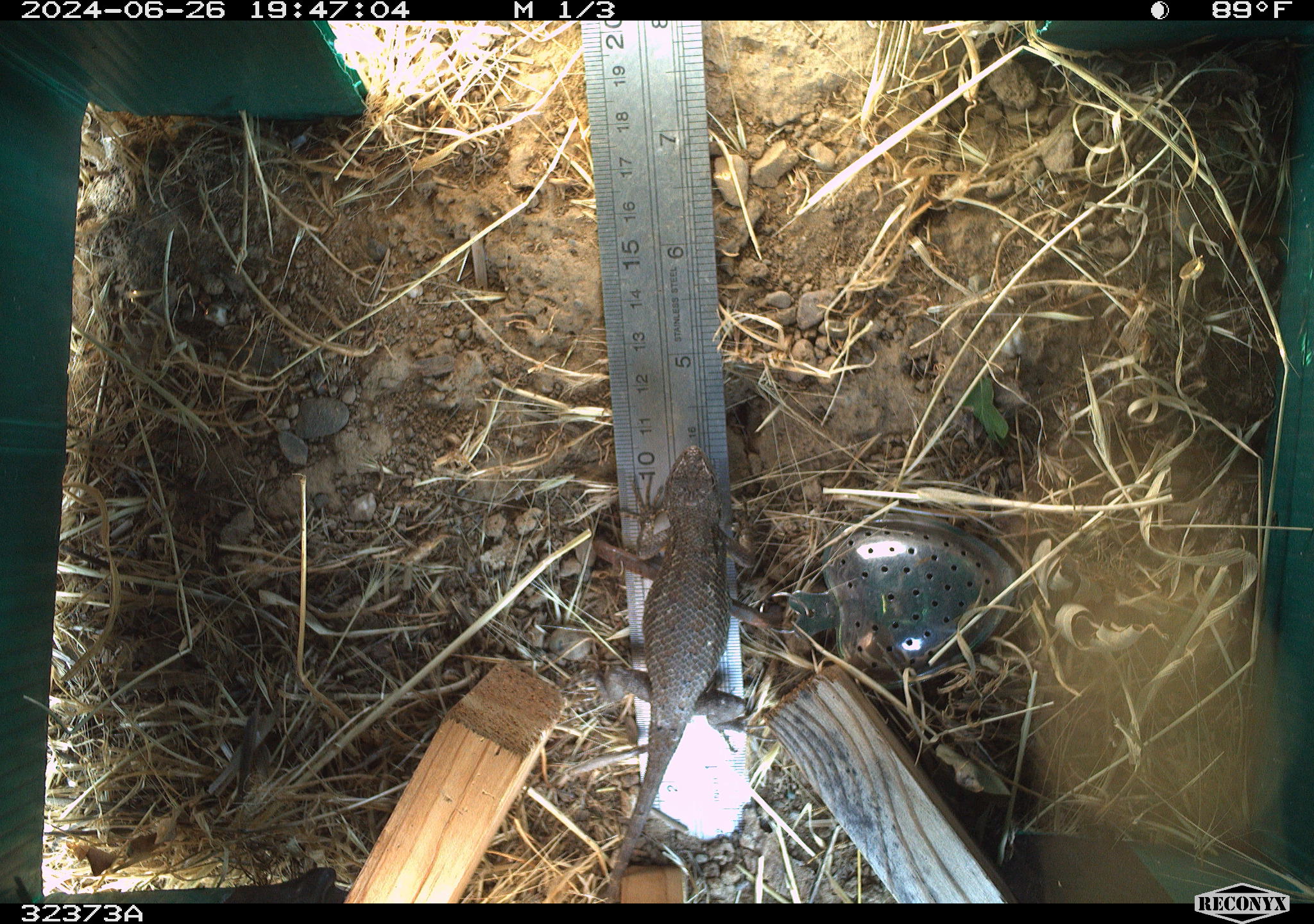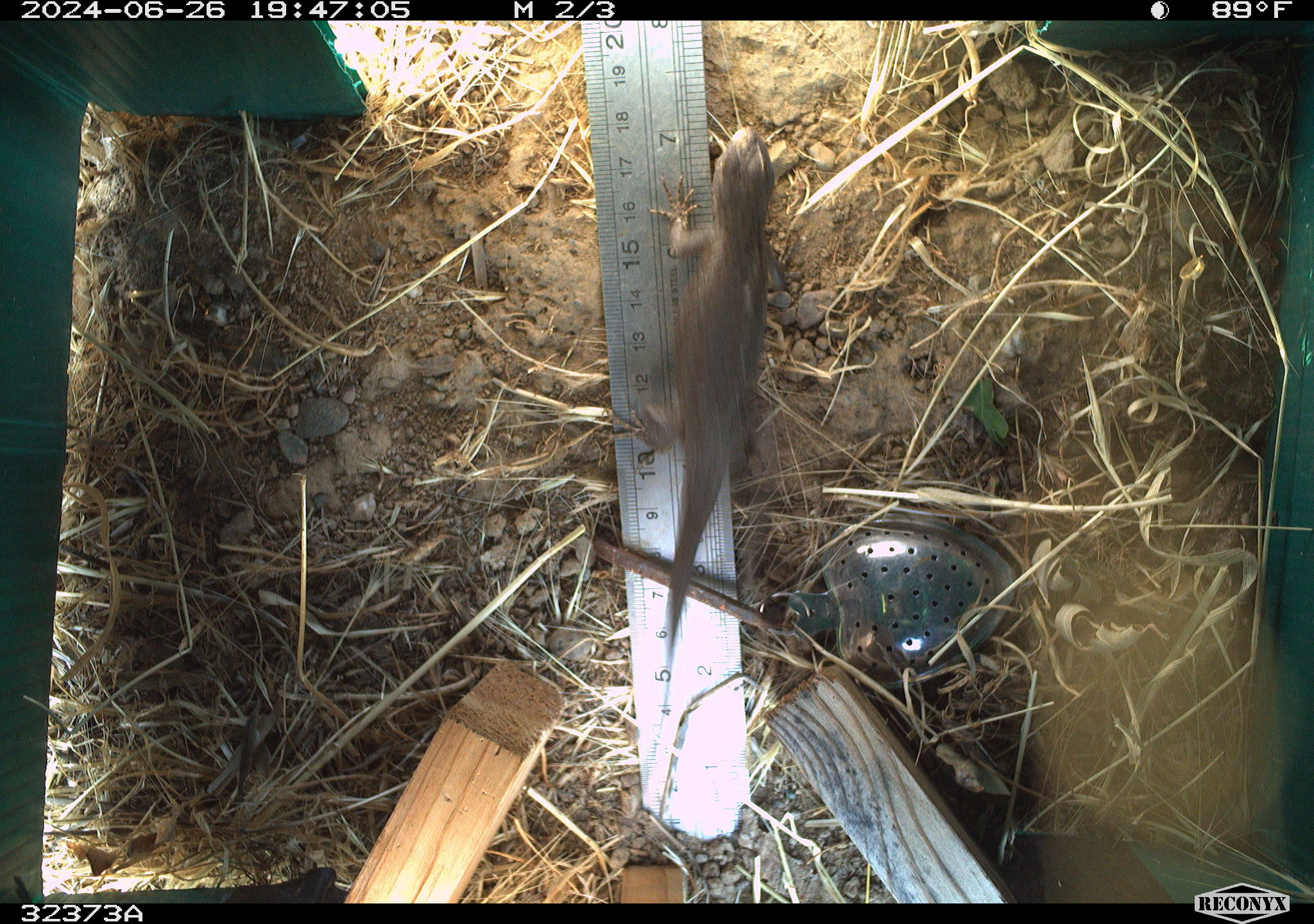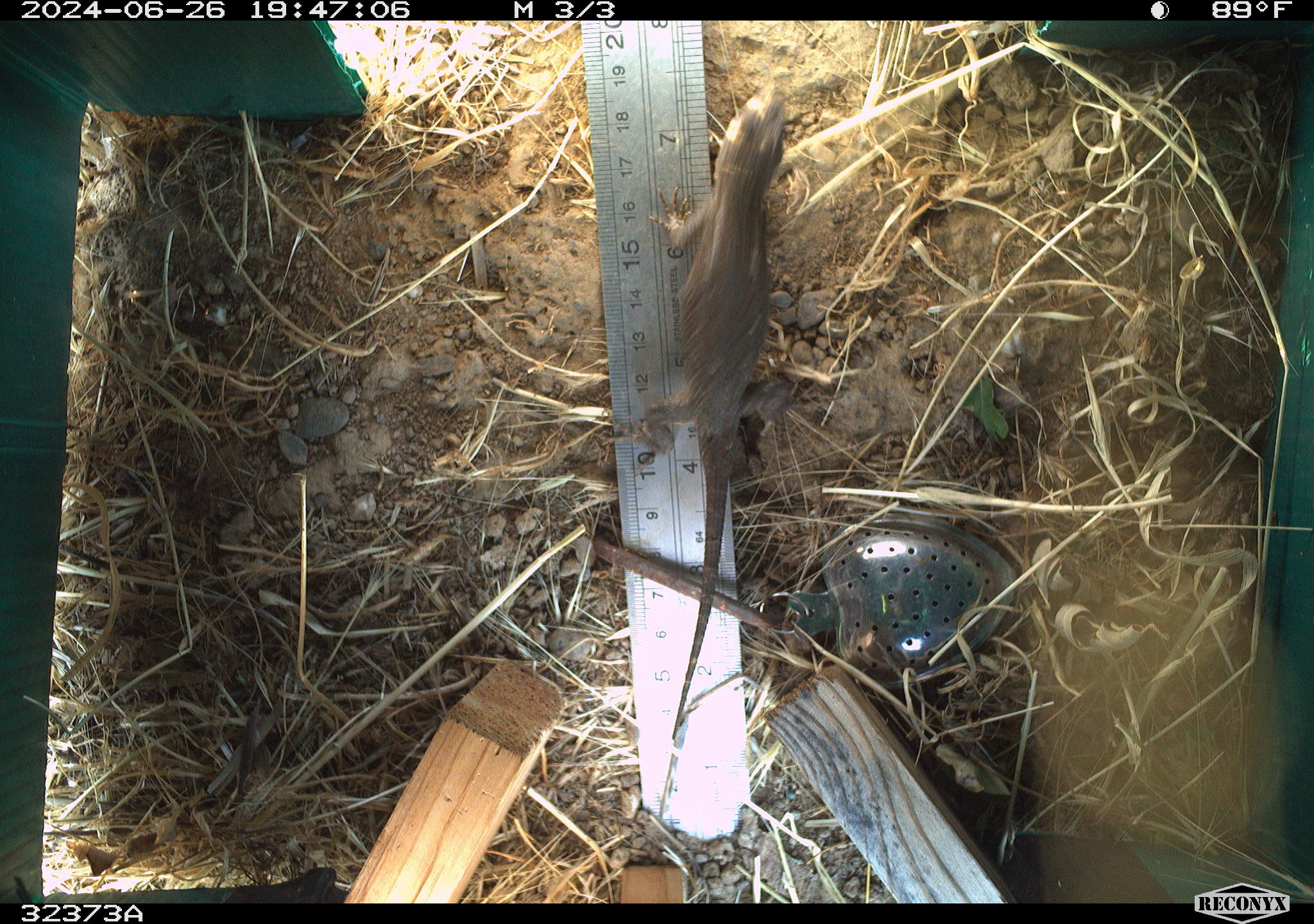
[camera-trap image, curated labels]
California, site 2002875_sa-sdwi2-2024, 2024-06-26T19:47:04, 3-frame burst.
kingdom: Animalia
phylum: Chordata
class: Reptilia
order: Squamata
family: Phrynosomatidae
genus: Sceloporus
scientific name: Sceloporus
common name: spiny lizards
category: sceloporus species